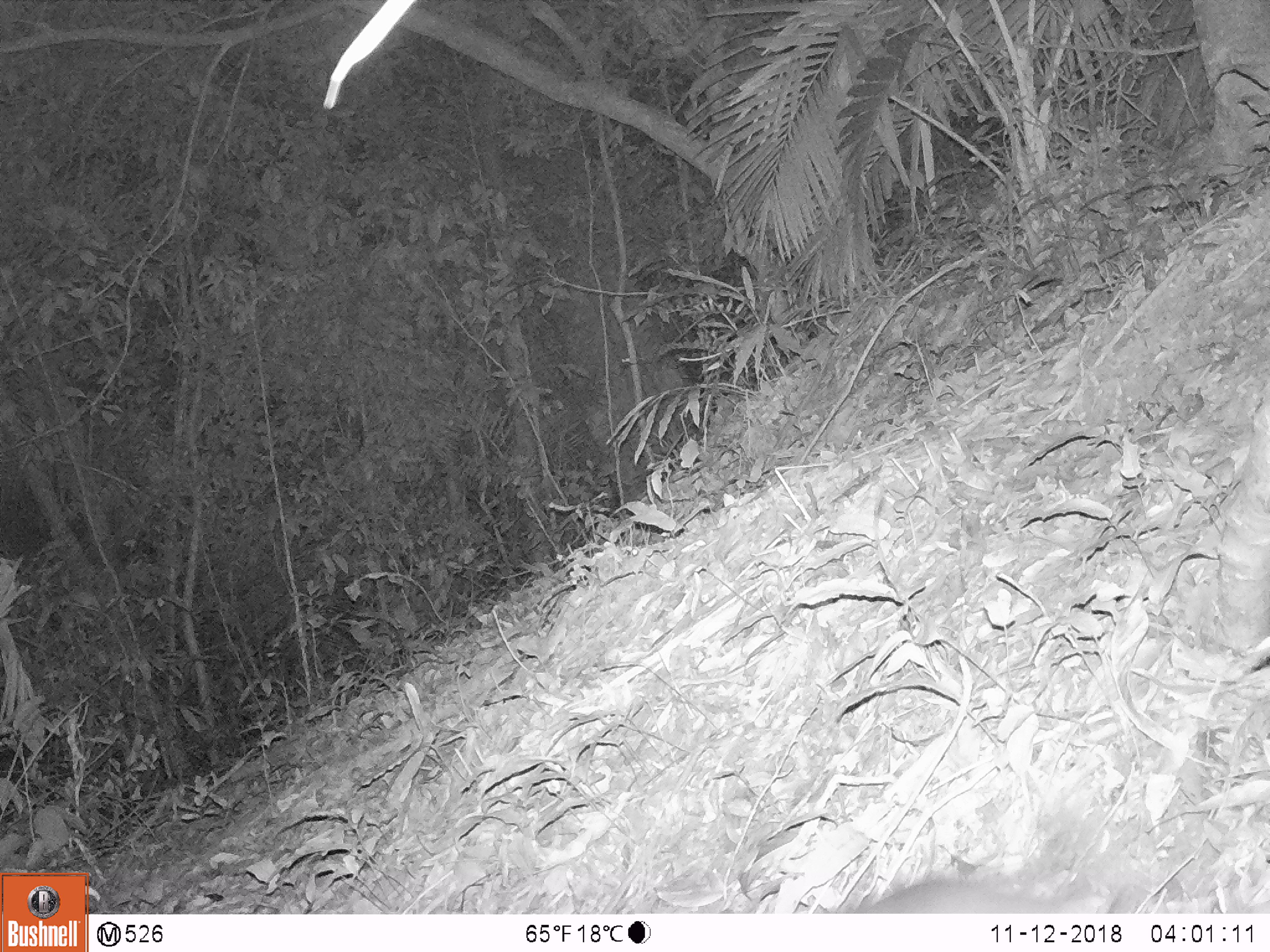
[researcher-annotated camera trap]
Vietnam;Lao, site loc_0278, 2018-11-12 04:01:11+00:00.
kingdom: Animalia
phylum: Chordata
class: Mammalia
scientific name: Mammalia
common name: mammal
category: unidentified small mammal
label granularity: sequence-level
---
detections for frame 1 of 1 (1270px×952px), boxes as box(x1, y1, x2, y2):
unidentified small mammal: box(856, 876, 1092, 914)